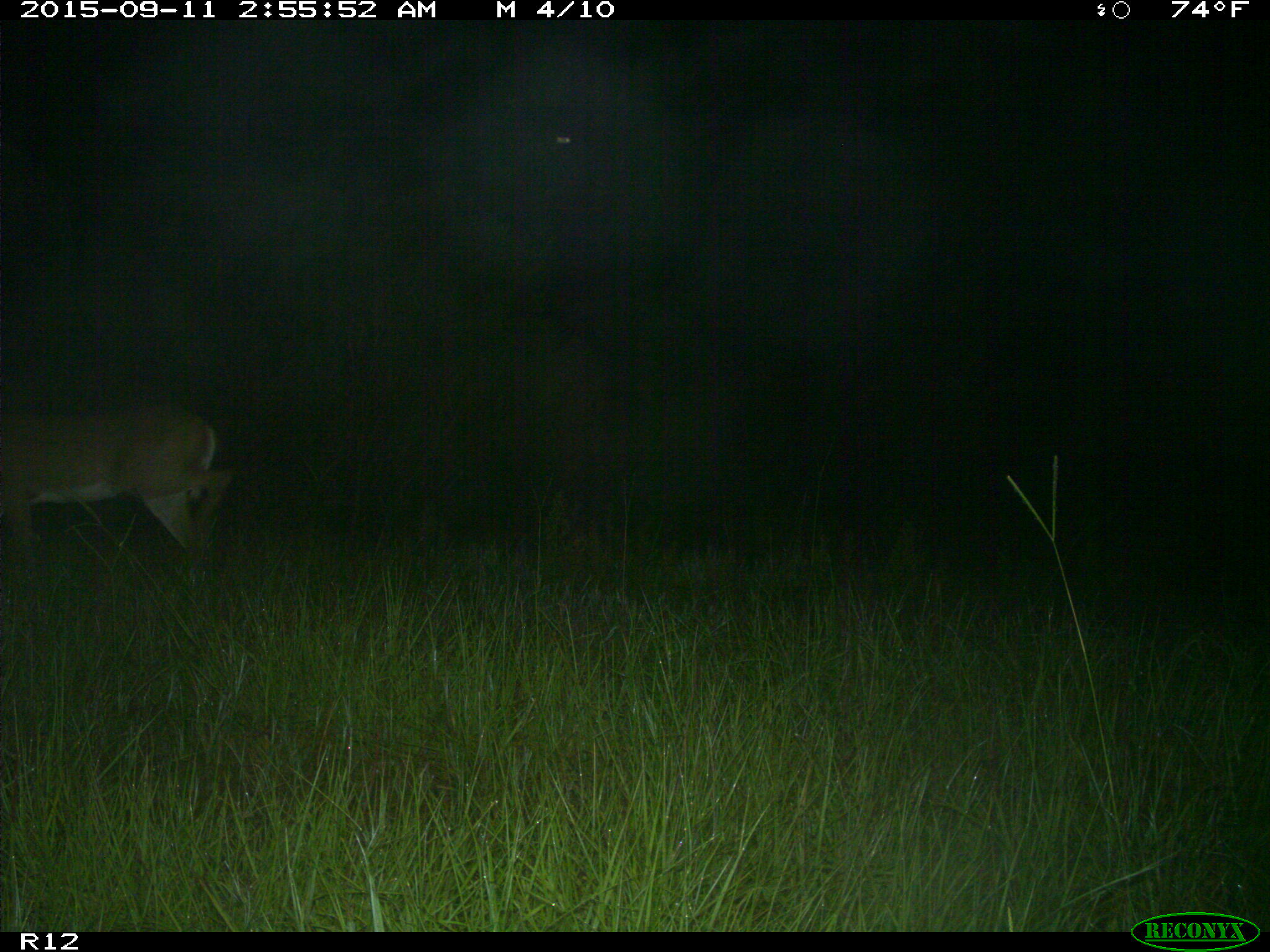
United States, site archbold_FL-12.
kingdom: Animalia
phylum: Chordata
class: Mammalia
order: Artiodactyla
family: Cervidae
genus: Odocoileus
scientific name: Odocoileus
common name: deer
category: unidentified deer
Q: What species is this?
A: Unidentified deer (deer) (Odocoileus).